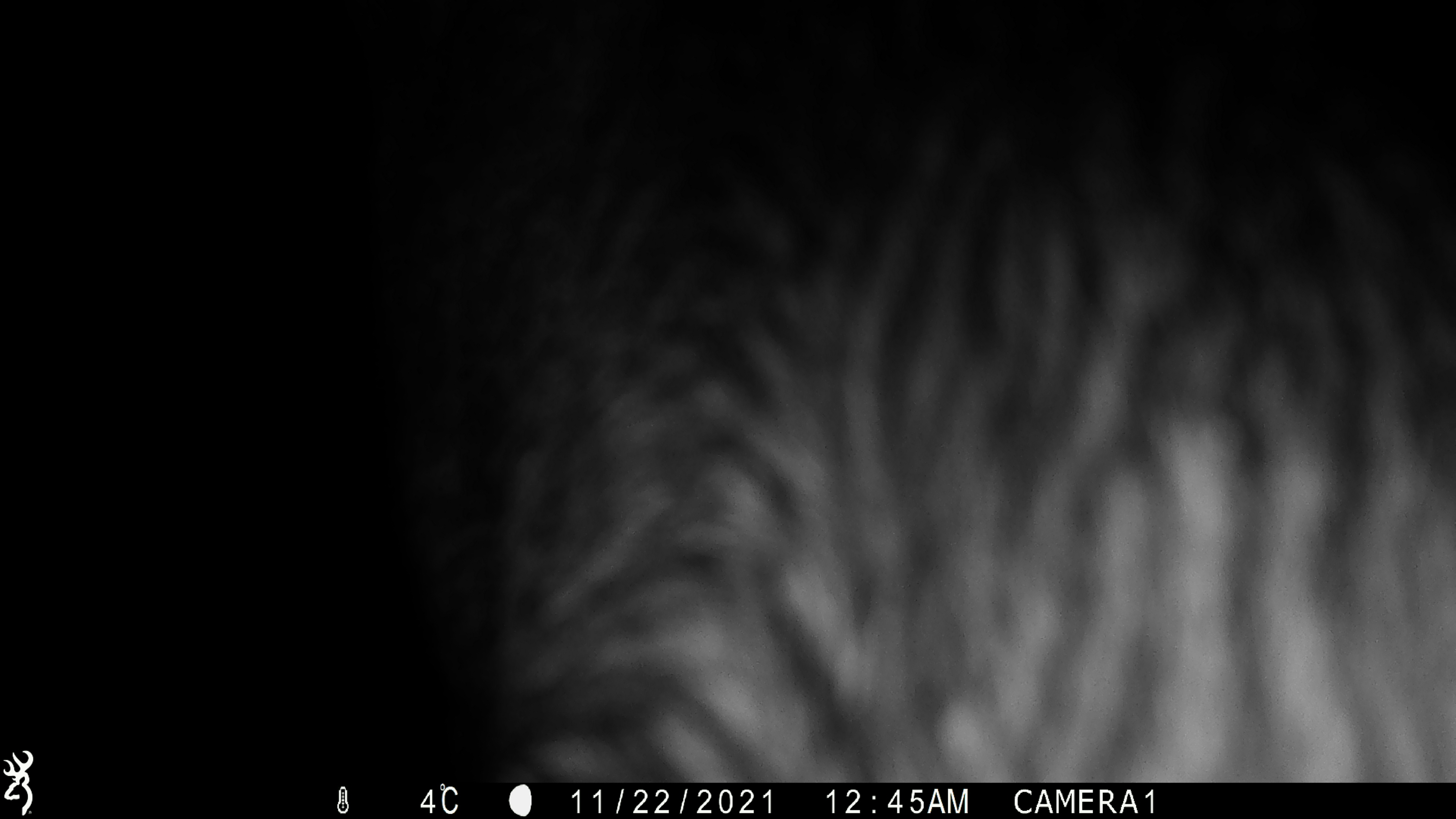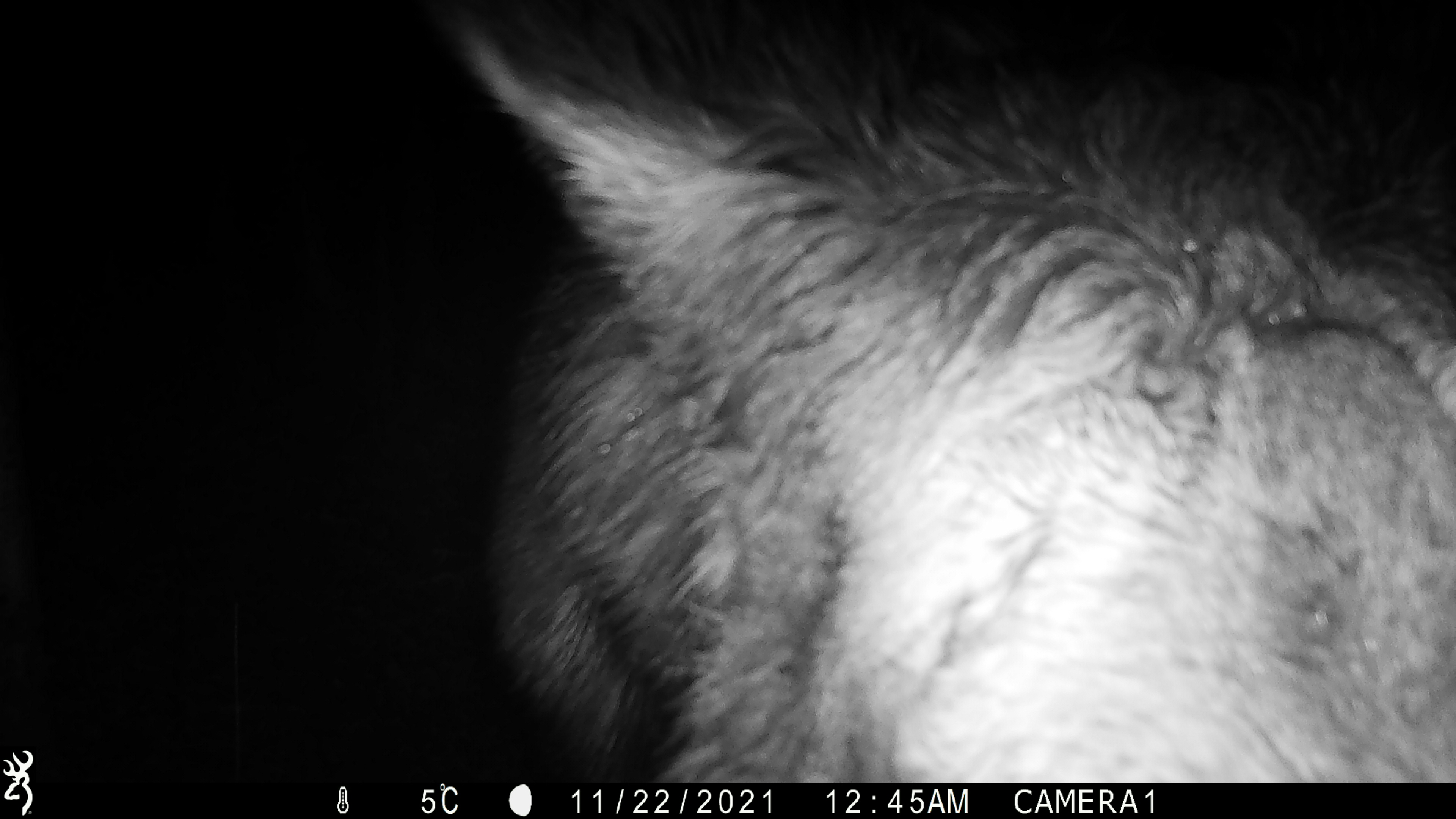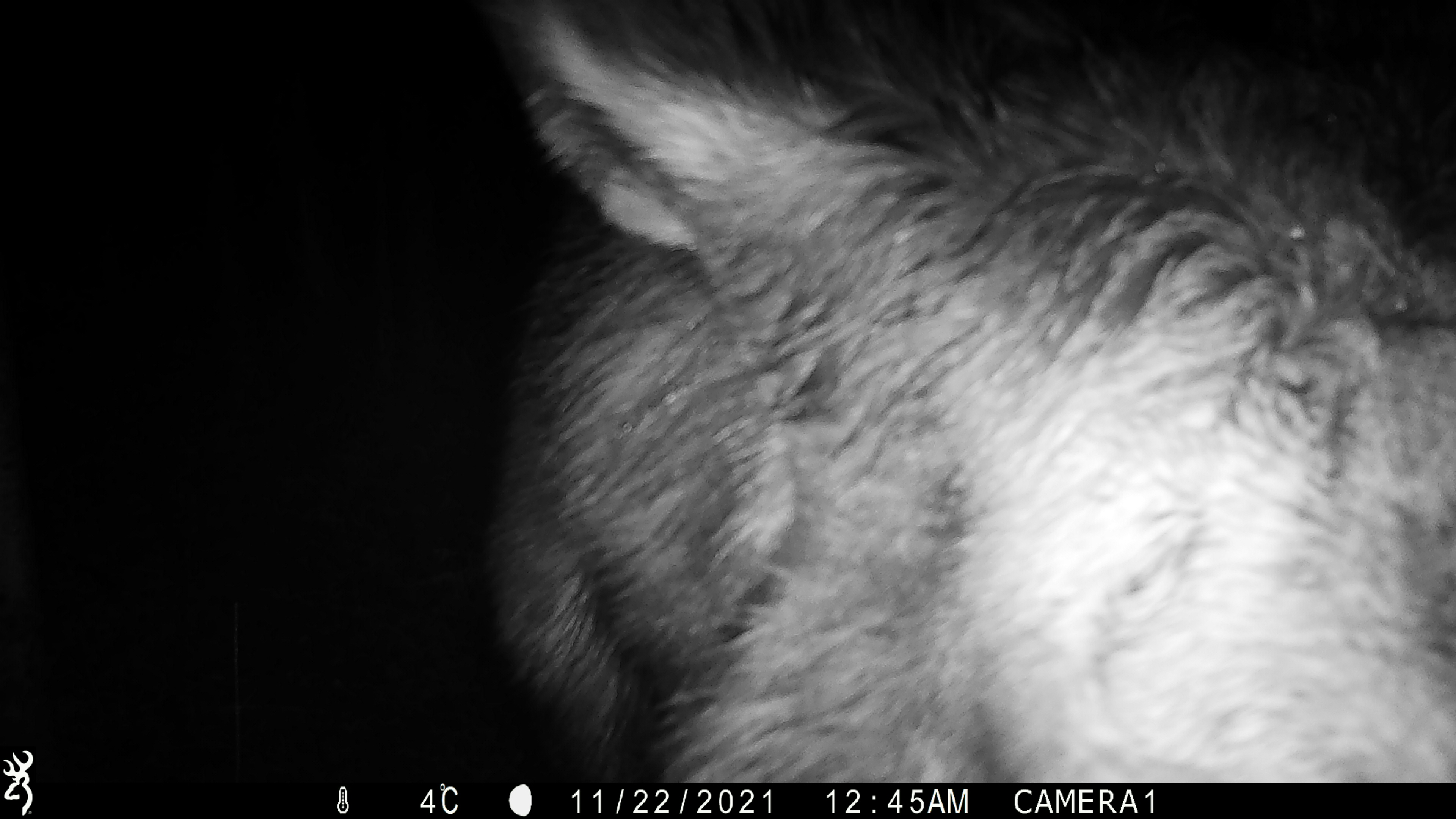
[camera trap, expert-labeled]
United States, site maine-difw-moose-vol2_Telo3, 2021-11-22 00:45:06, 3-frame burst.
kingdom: Animalia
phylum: Chordata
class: Mammalia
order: Artiodactyla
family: Cervidae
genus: Alces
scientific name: Alces alces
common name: moose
Moose (Alces alces).